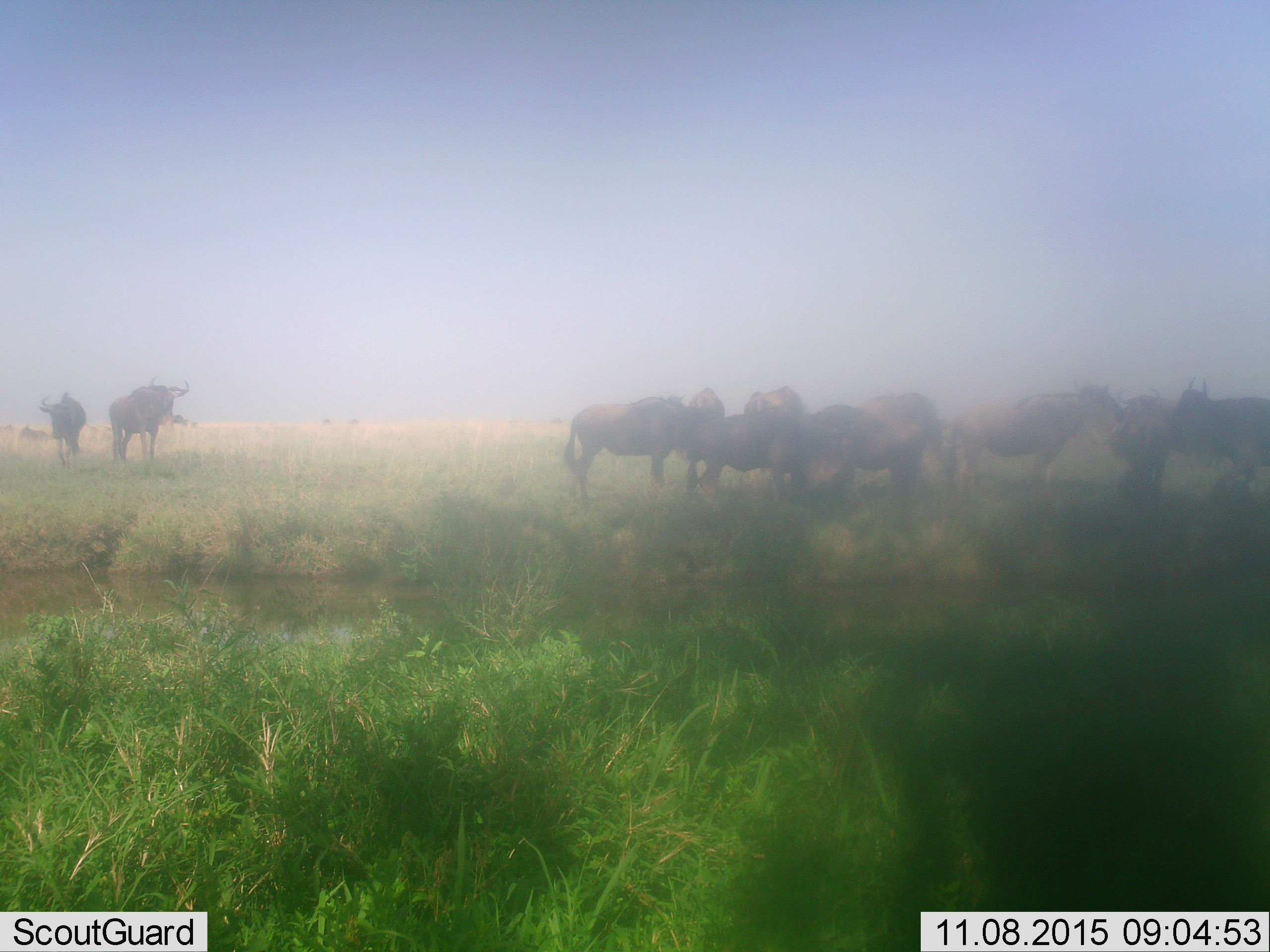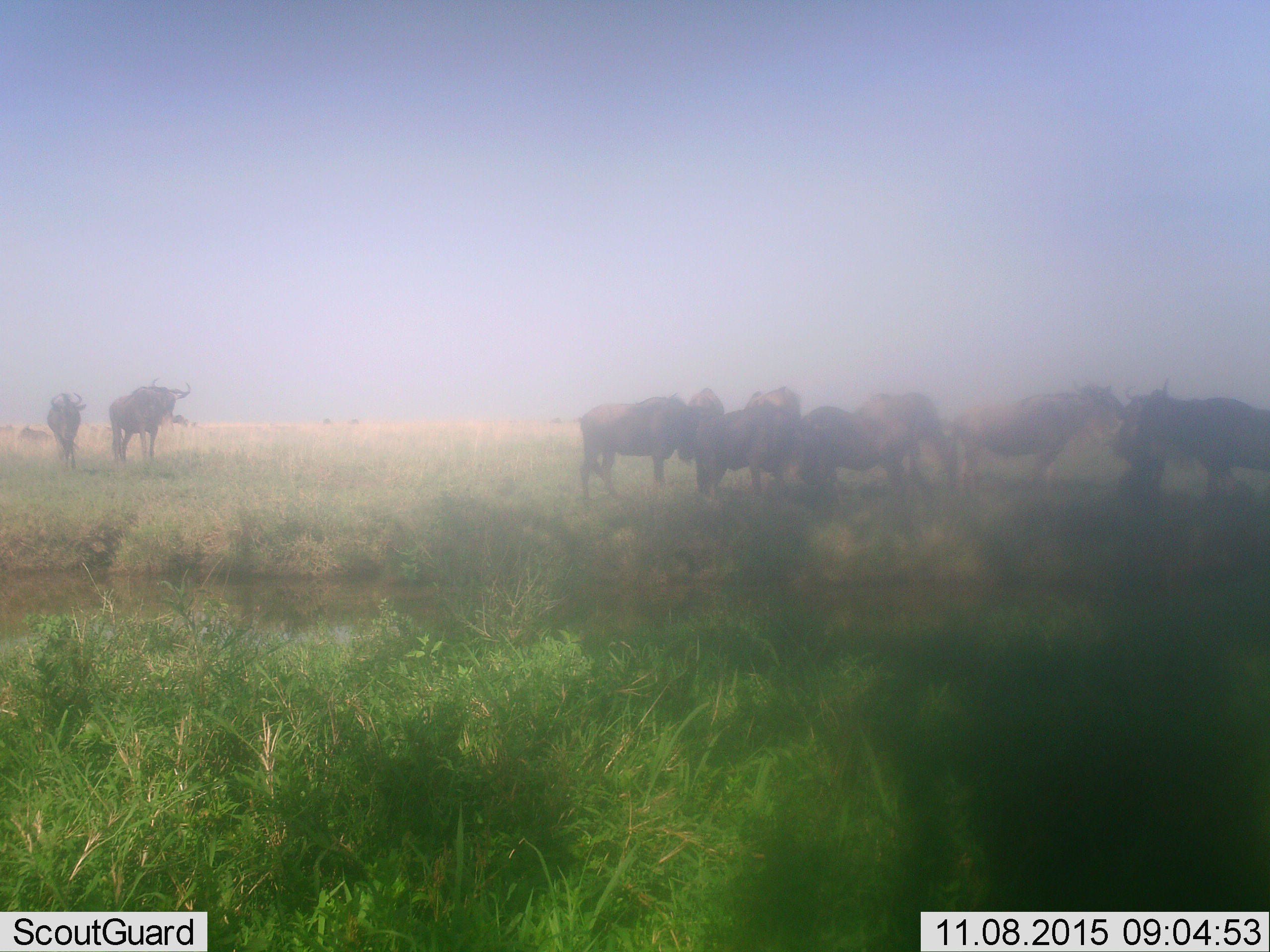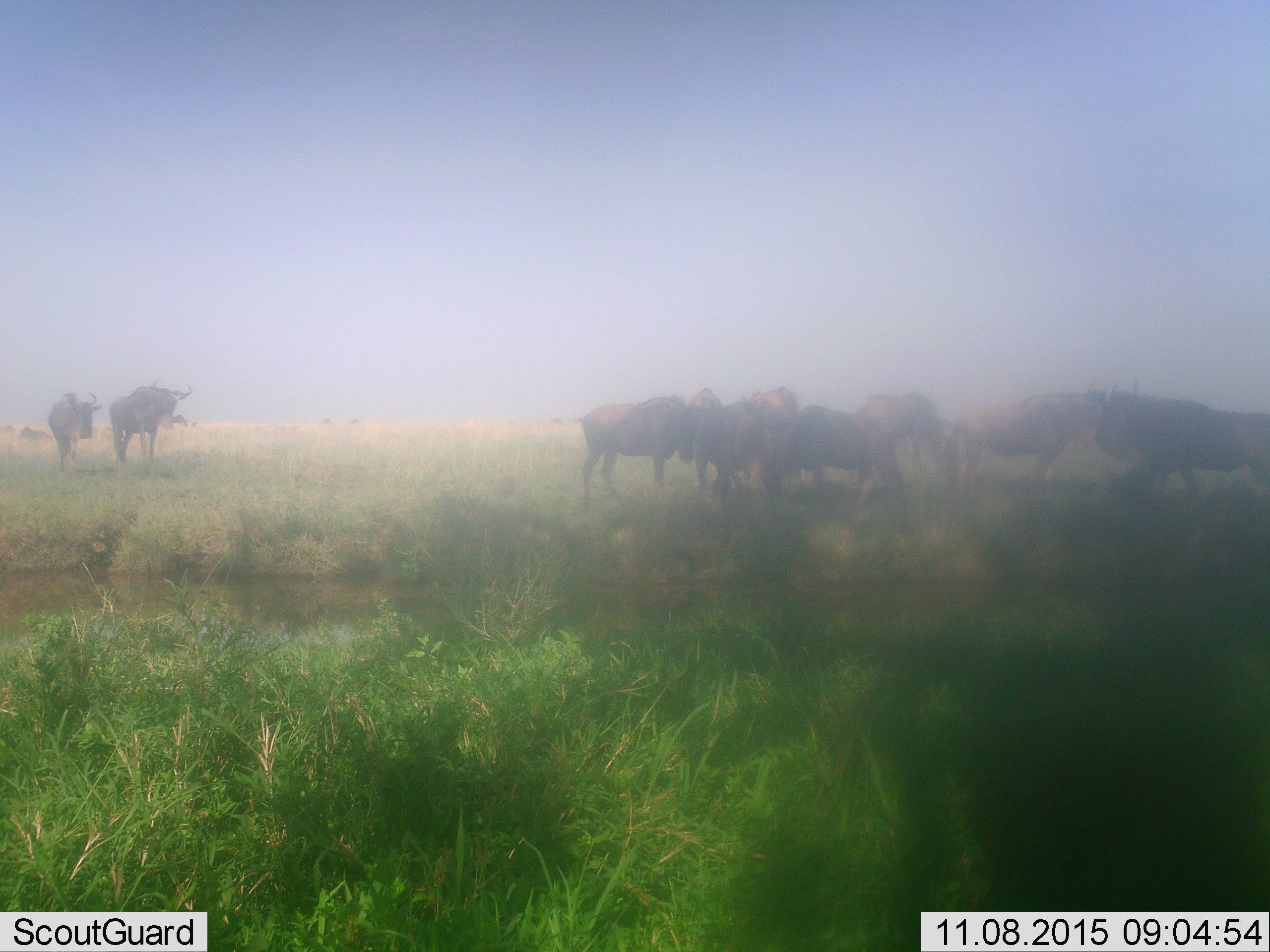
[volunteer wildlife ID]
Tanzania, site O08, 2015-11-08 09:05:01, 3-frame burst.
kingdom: Animalia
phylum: Chordata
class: Mammalia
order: Artiodactyla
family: Bovidae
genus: Connochaetes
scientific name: Connochaetes taurinus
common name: blue wildebeest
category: wildebeest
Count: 11-50.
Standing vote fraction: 86%.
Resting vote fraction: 29%.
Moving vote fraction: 57%.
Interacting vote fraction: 14%.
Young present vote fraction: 0%.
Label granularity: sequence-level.